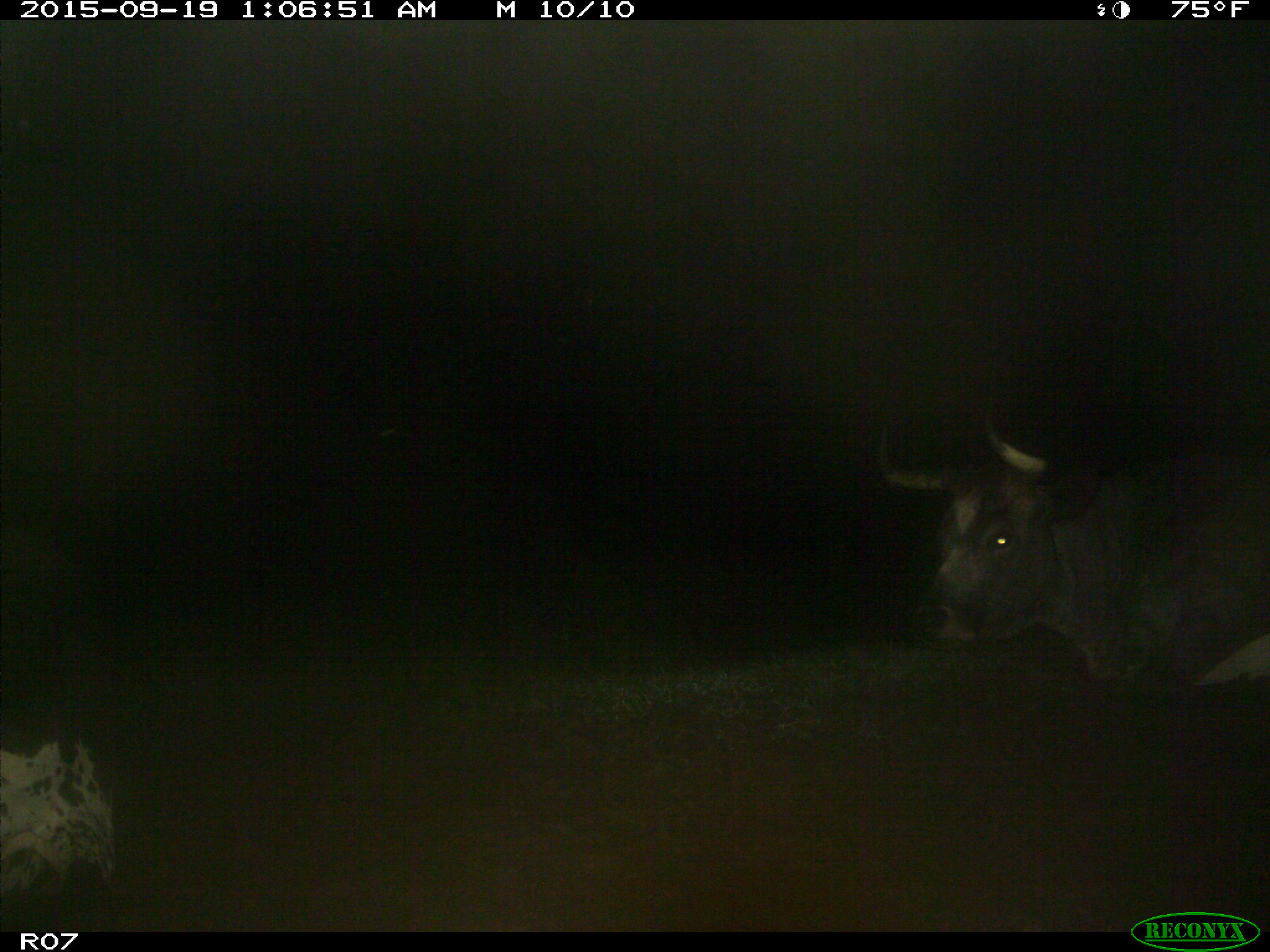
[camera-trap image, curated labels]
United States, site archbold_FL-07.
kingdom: Animalia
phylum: Chordata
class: Mammalia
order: Artiodactyla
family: Bovidae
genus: Bos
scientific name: Bos taurus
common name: domestic cow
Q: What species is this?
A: Bos taurus (domestic cow).